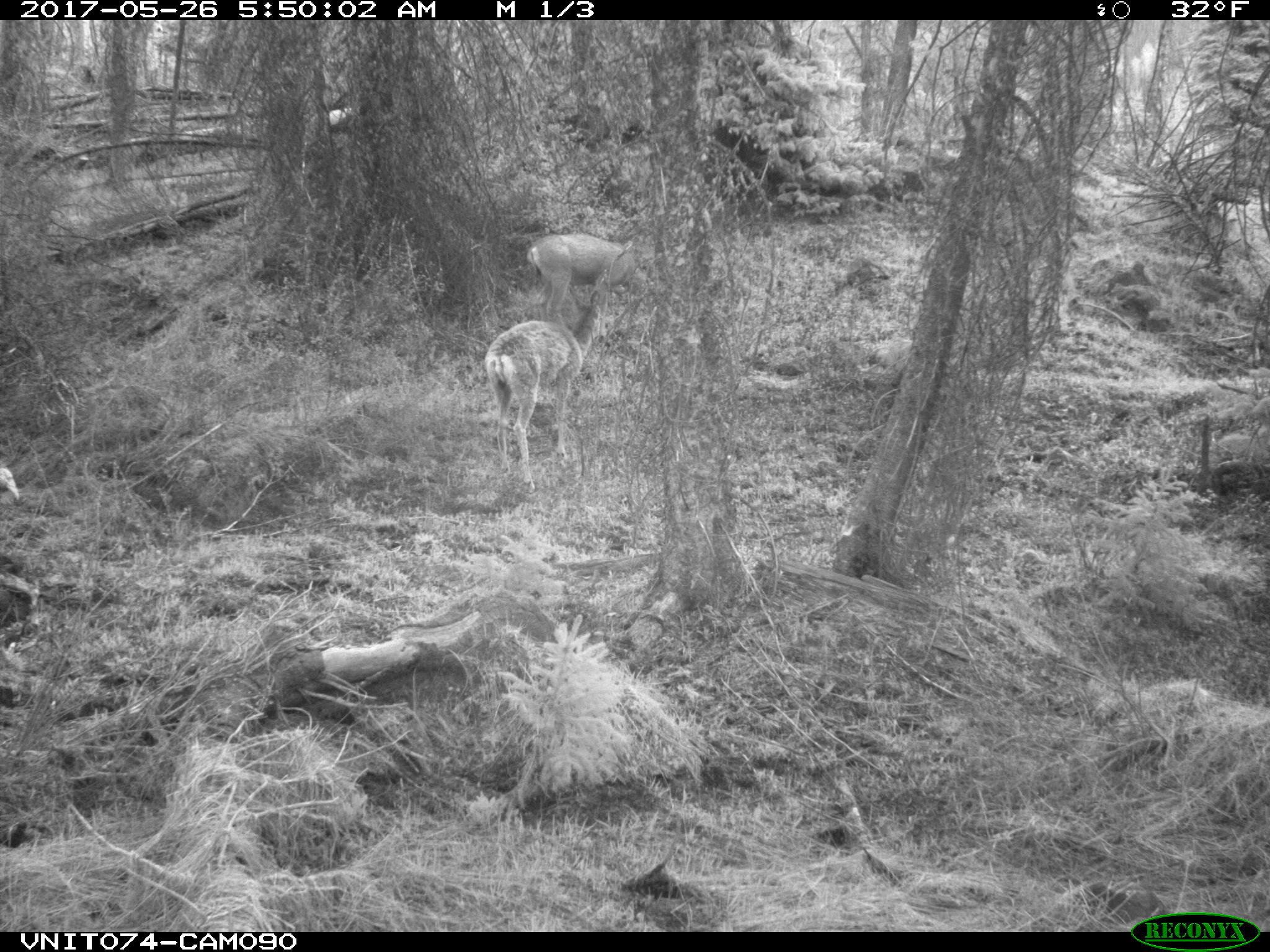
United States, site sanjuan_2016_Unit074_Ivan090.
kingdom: Animalia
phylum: Chordata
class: Mammalia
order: Artiodactyla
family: Cervidae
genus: Odocoileus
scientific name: Odocoileus hemionus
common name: mule deer